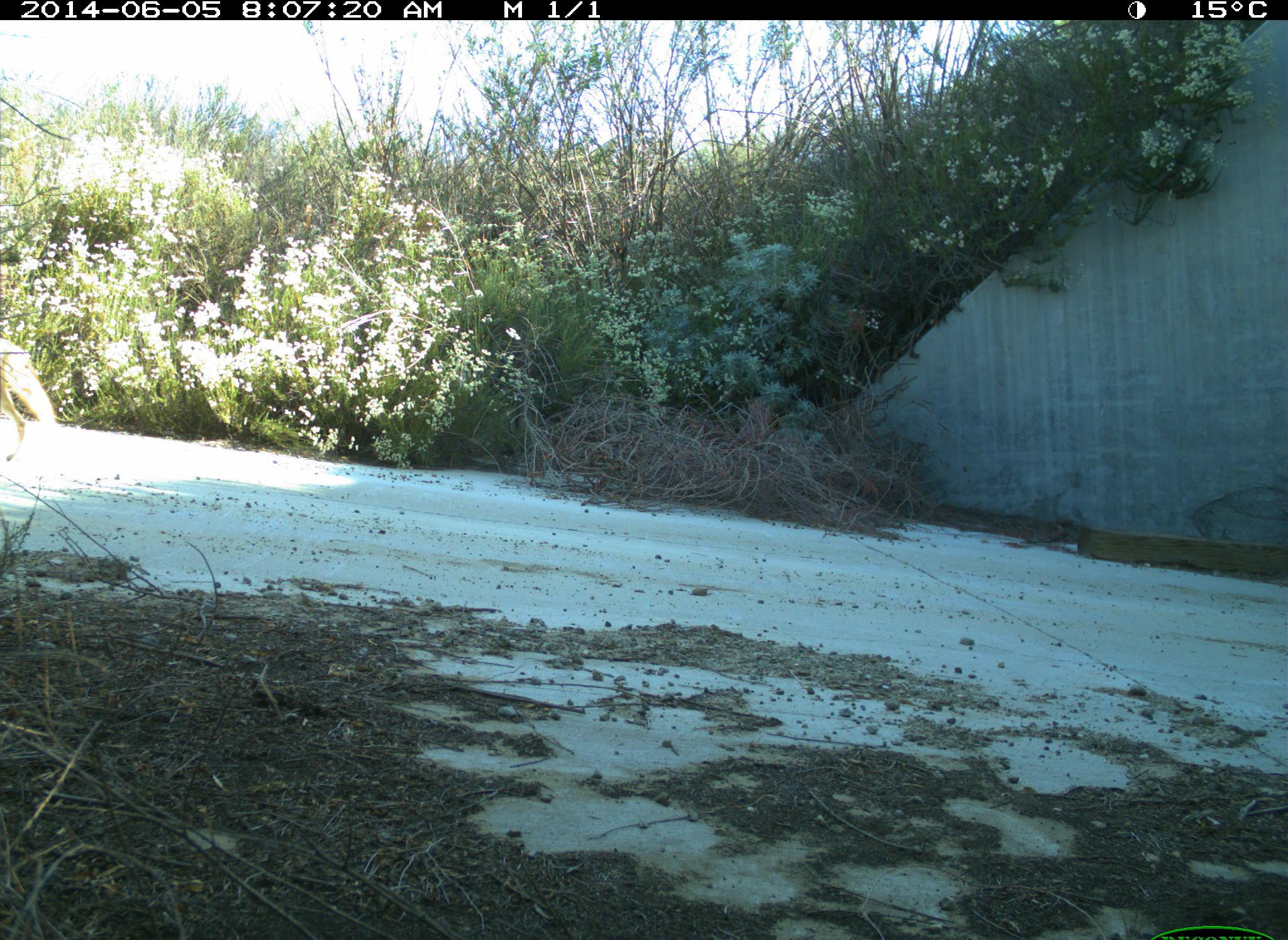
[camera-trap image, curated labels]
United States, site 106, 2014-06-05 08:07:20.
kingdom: Animalia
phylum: Chordata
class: Mammalia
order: Carnivora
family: Canidae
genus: Canis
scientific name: Canis latrans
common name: coyote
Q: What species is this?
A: Coyote (Canis latrans).